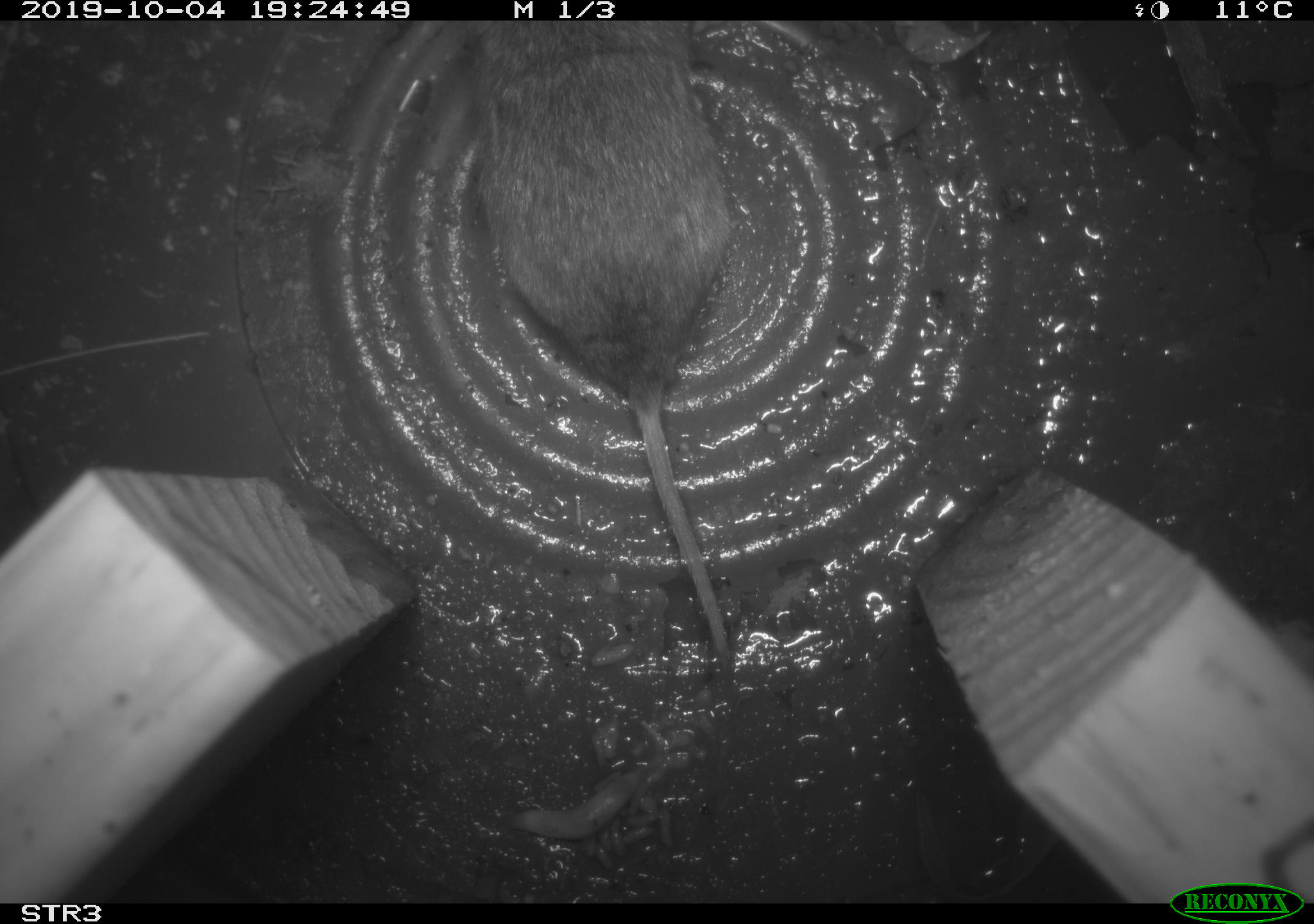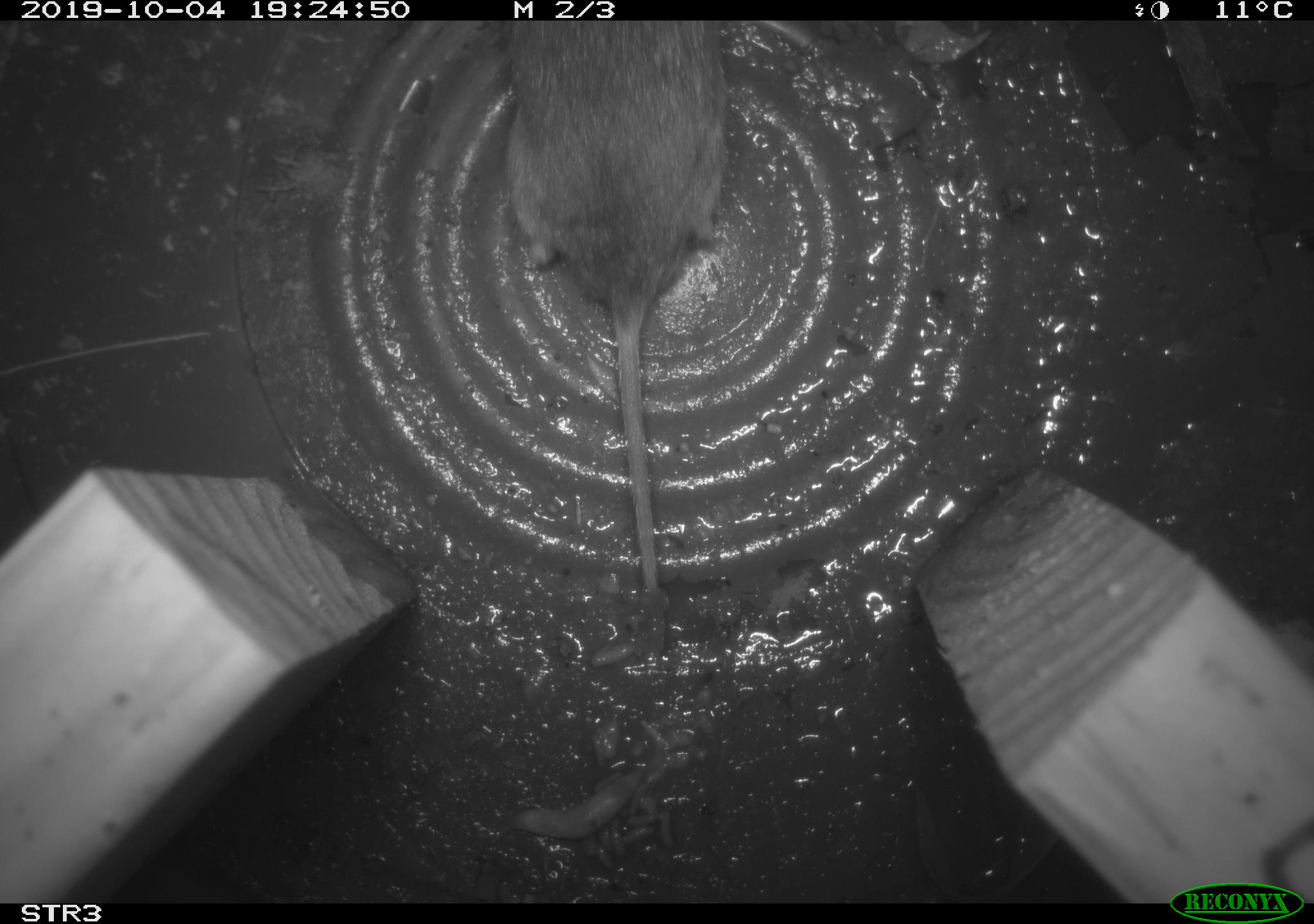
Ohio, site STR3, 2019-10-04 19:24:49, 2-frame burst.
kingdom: Animalia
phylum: Chordata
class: Mammalia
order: Rodentia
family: Cricetidae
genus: Microtus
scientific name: Microtus pennsylvanicus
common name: meadow vole